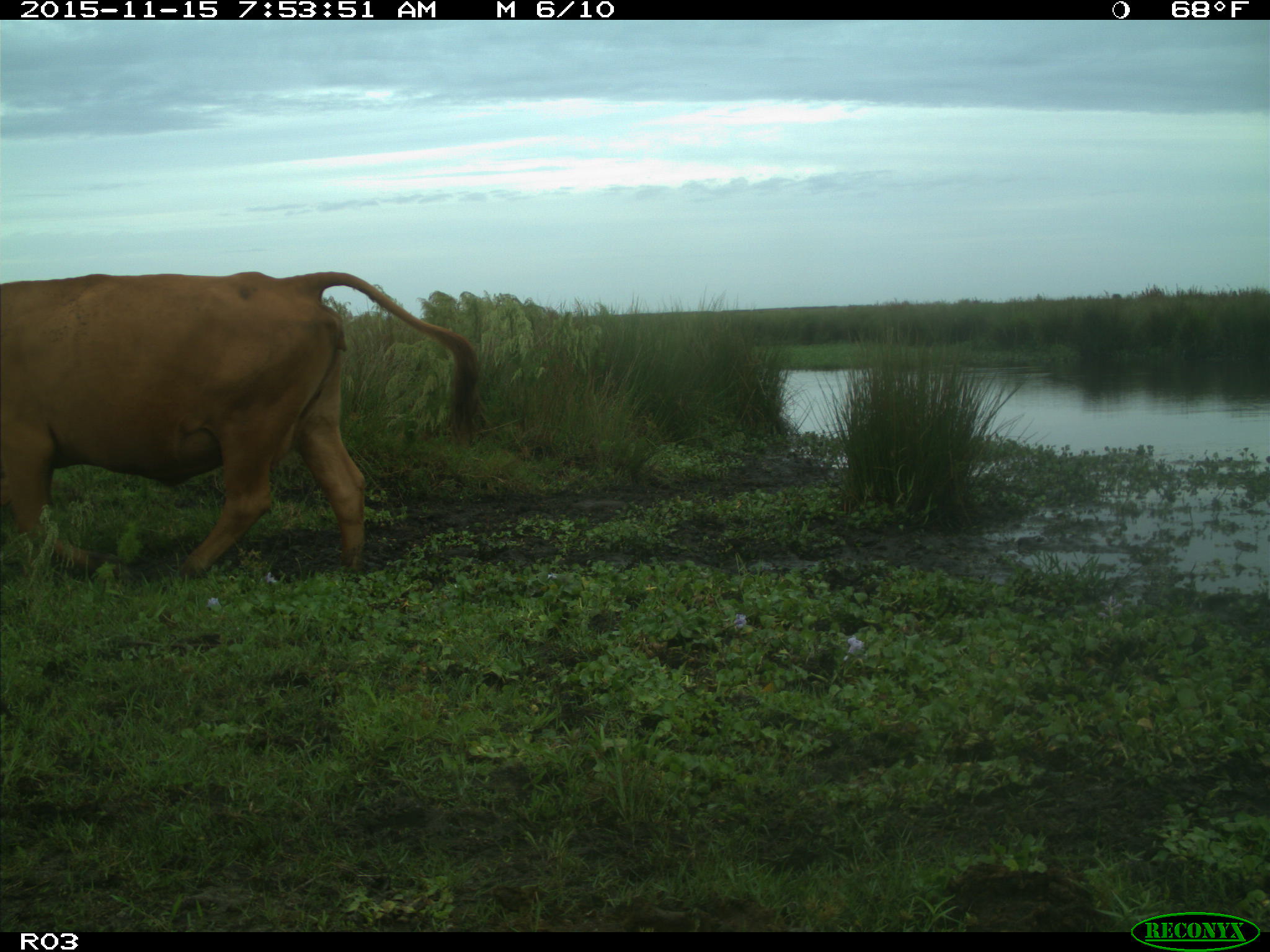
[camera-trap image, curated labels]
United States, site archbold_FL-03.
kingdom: Animalia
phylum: Chordata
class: Mammalia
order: Artiodactyla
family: Bovidae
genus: Bos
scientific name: Bos taurus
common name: domestic cow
Bos taurus (domestic cow).